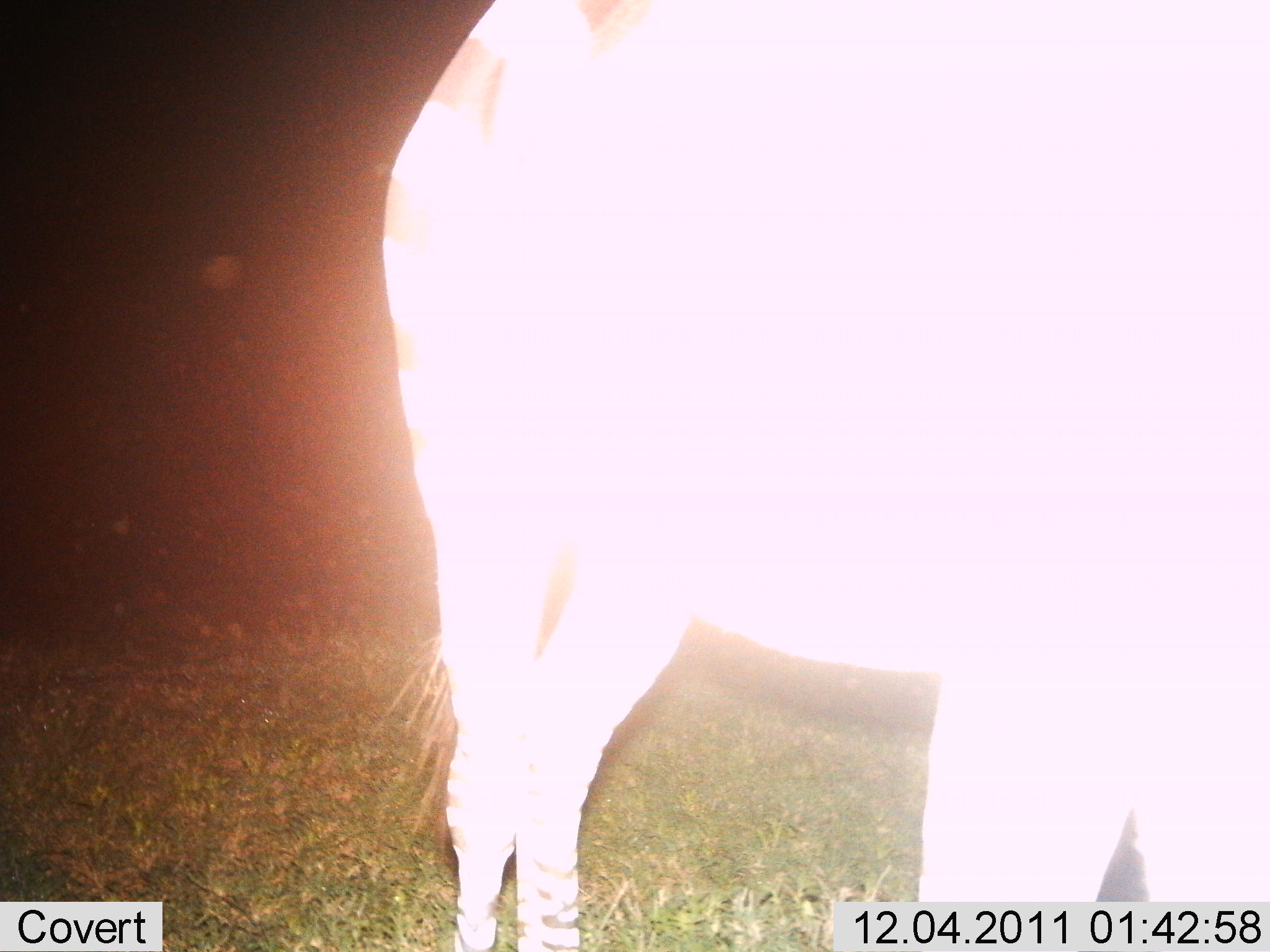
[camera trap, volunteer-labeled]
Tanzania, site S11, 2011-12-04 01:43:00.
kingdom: Animalia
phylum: Chordata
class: Mammalia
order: Perissodactyla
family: Equidae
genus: Equus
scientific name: Equus quagga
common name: plains zebra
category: zebra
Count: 1.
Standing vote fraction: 94%.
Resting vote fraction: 0%.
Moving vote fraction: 6%.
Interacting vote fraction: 0%.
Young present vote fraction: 0%.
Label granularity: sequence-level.